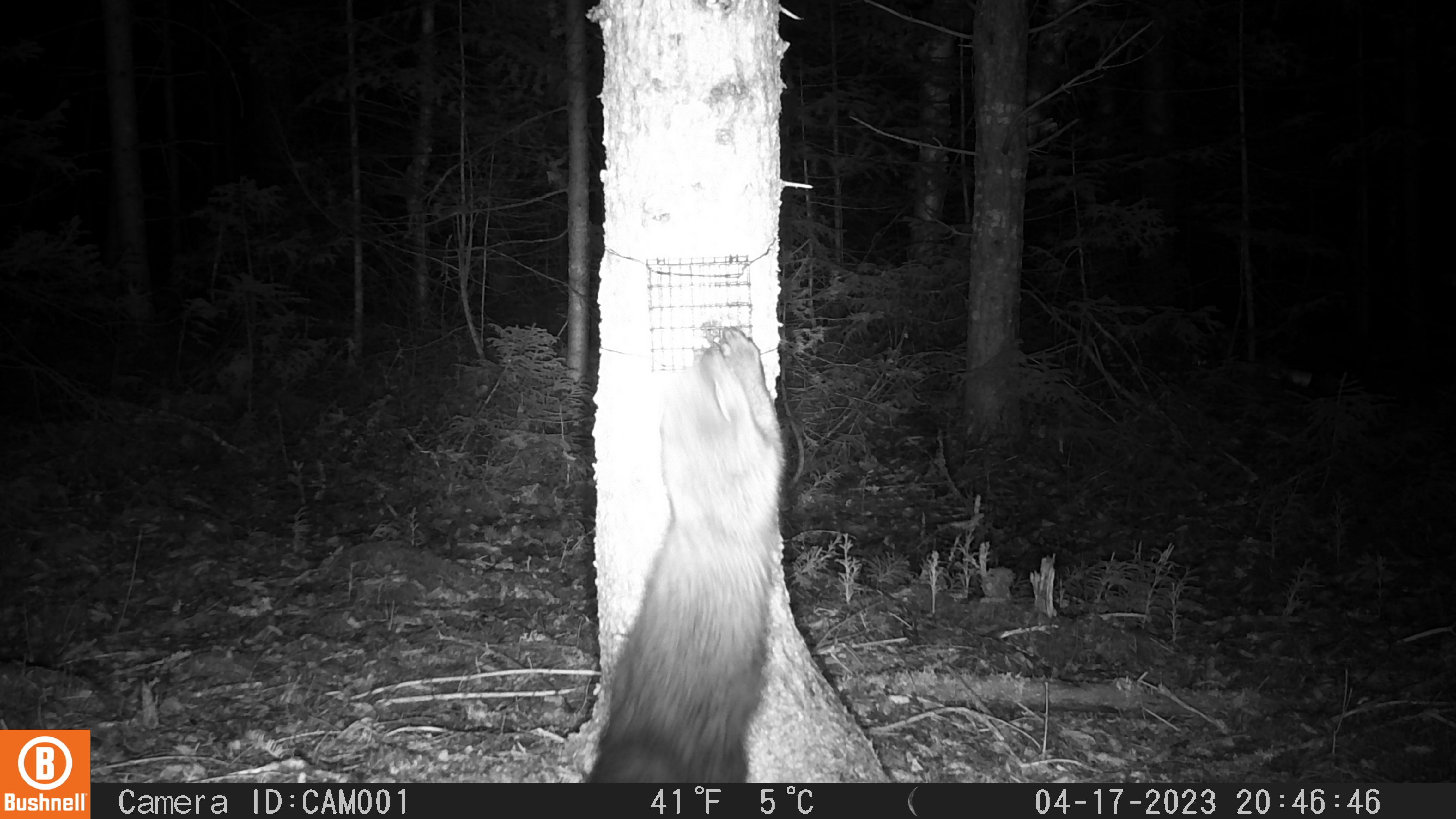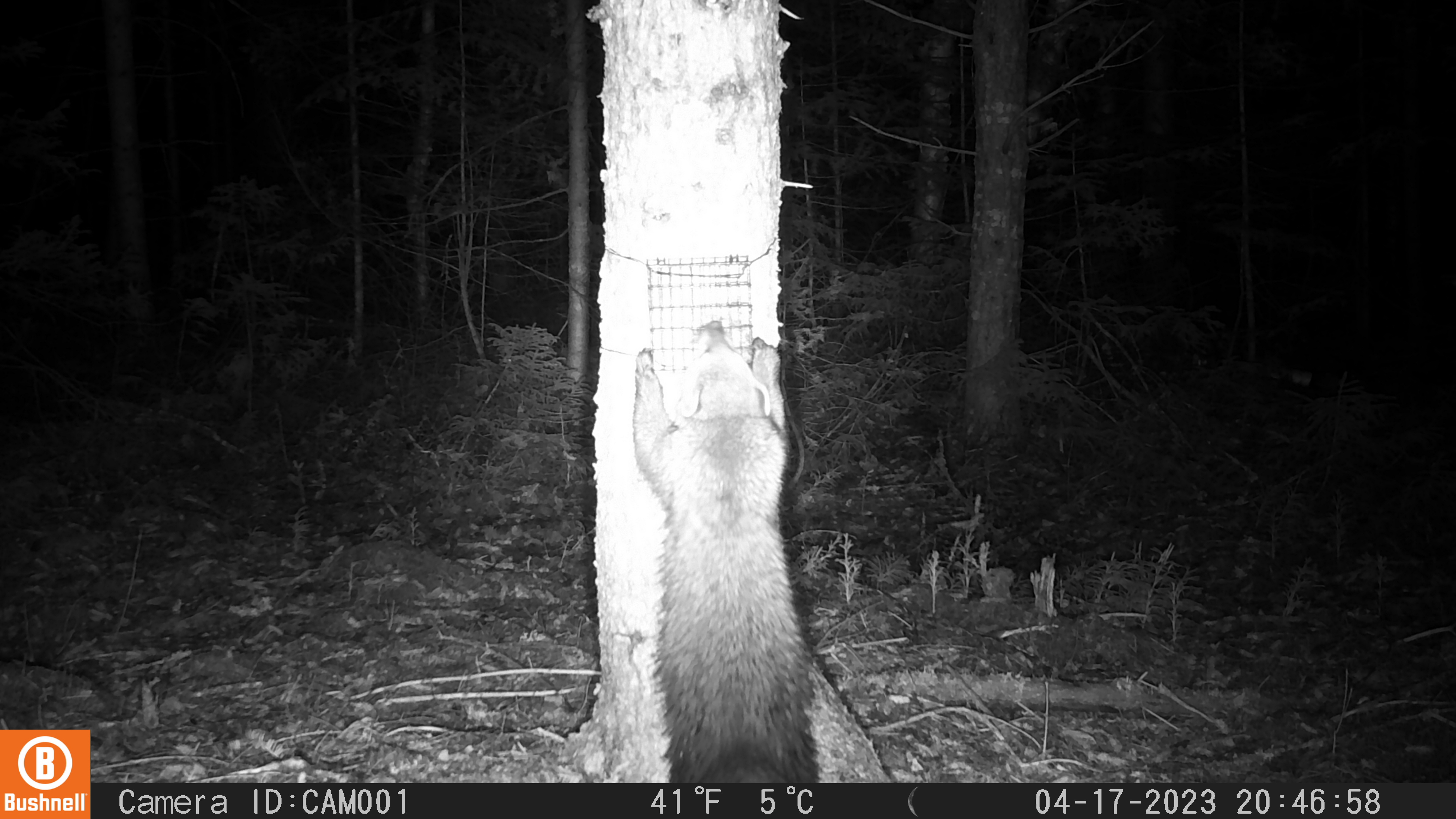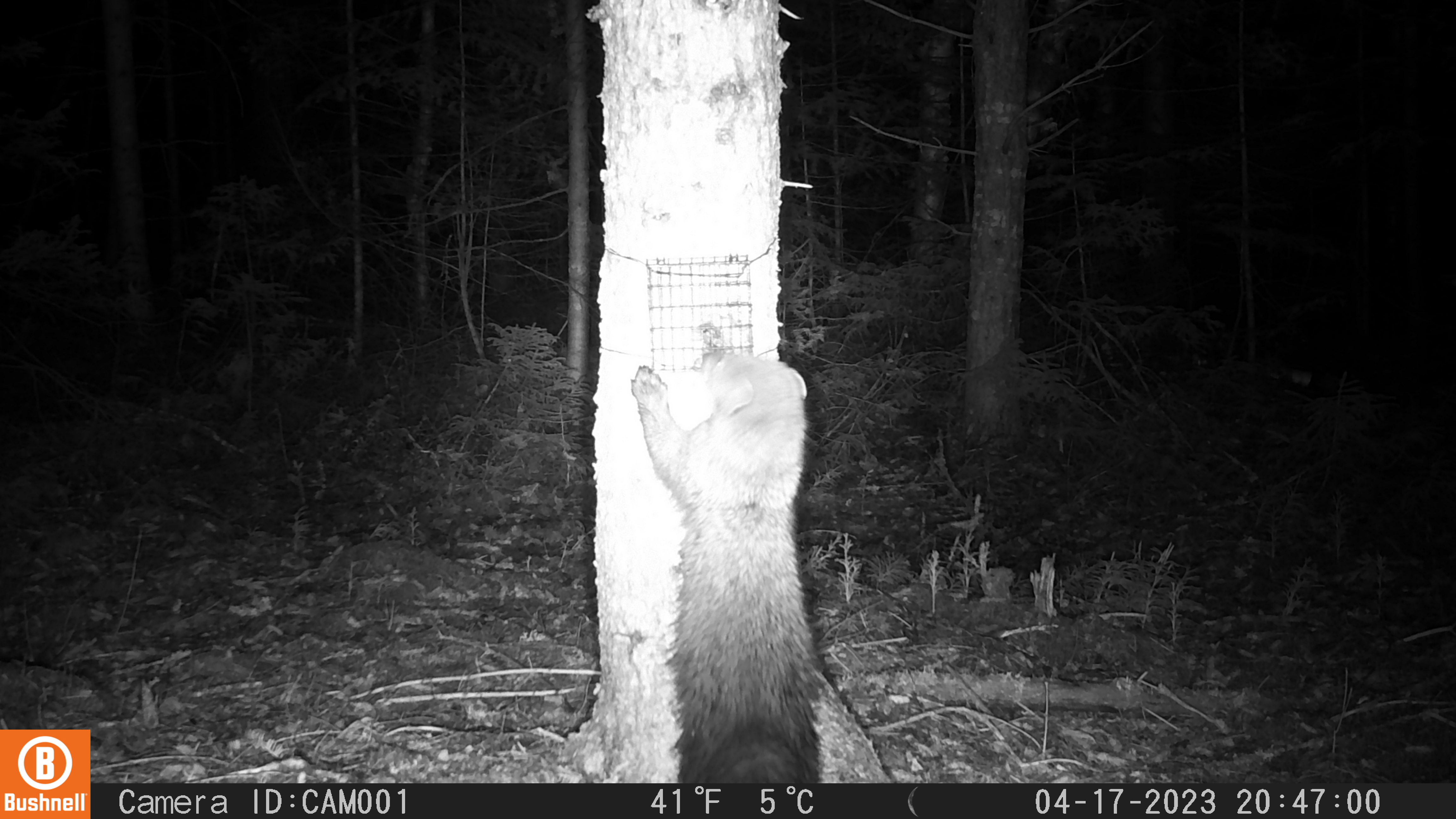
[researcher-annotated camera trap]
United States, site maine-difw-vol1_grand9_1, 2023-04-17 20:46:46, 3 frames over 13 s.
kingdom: Animalia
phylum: Chordata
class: Mammalia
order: Carnivora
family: Mustelidae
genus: Pekania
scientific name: Pekania pennanti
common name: fisher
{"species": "fisher (Pekania pennanti)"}